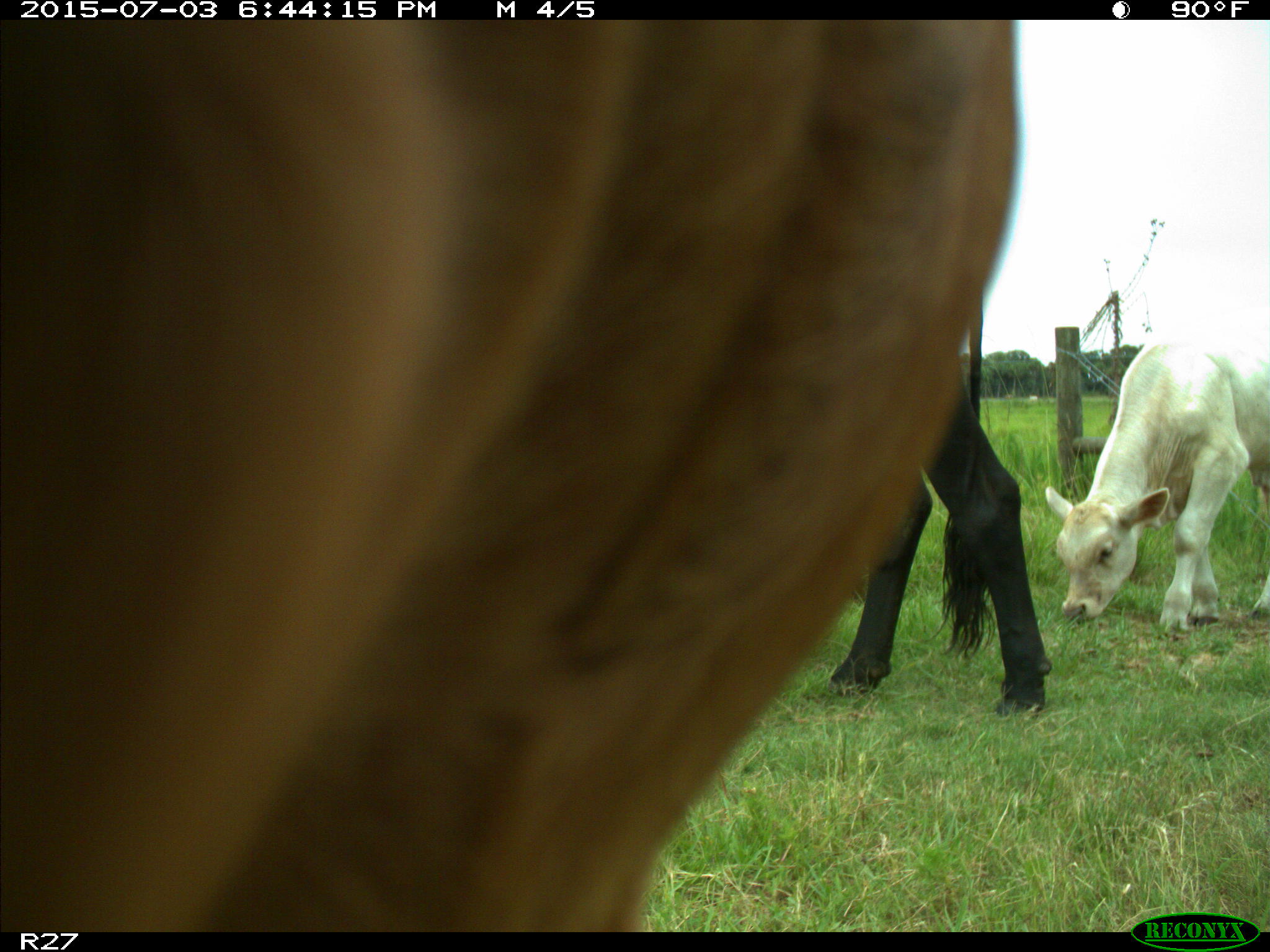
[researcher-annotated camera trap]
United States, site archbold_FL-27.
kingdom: Animalia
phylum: Chordata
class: Mammalia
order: Artiodactyla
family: Bovidae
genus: Bos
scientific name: Bos taurus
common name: domestic cow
Bos taurus (domestic cow).